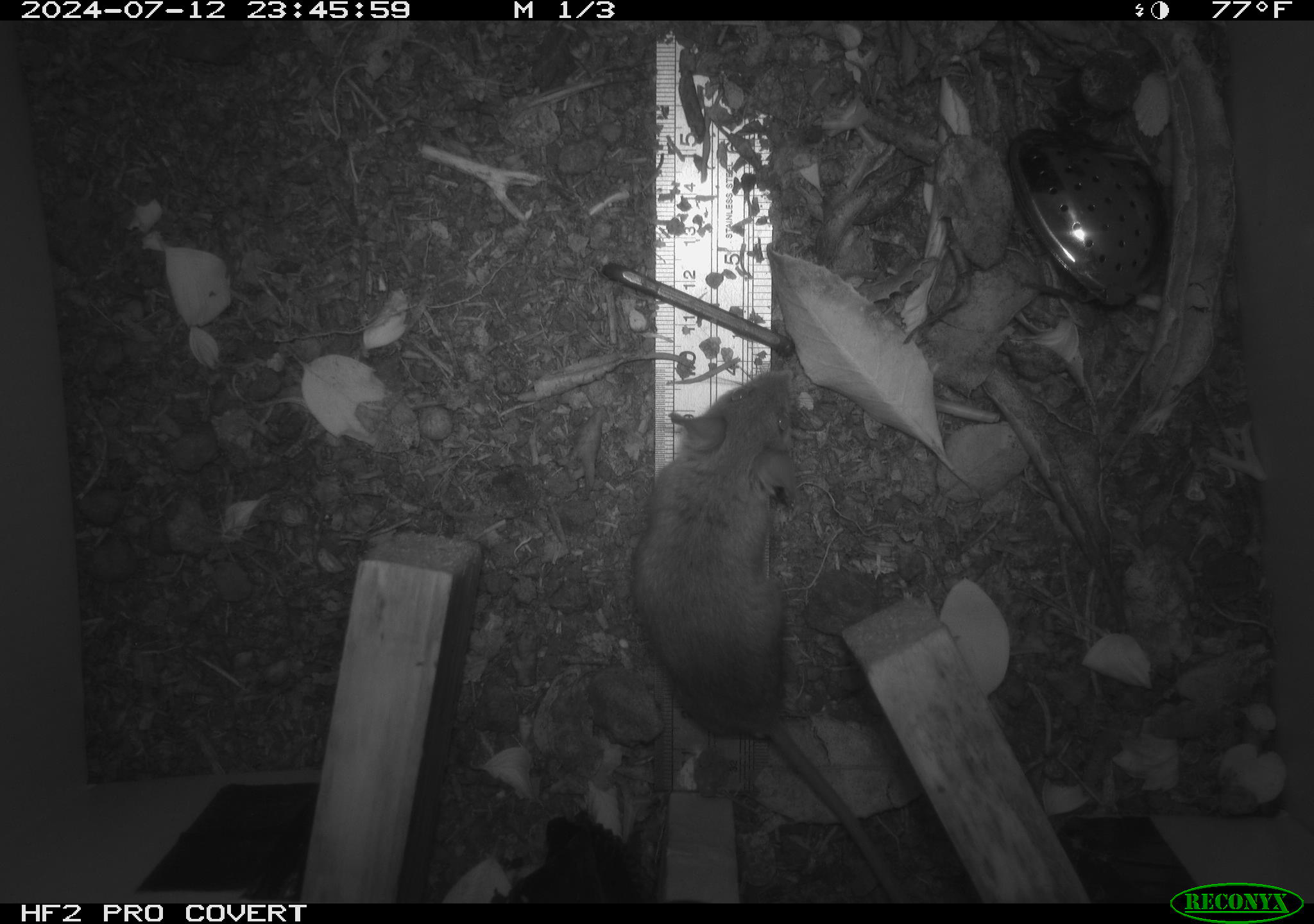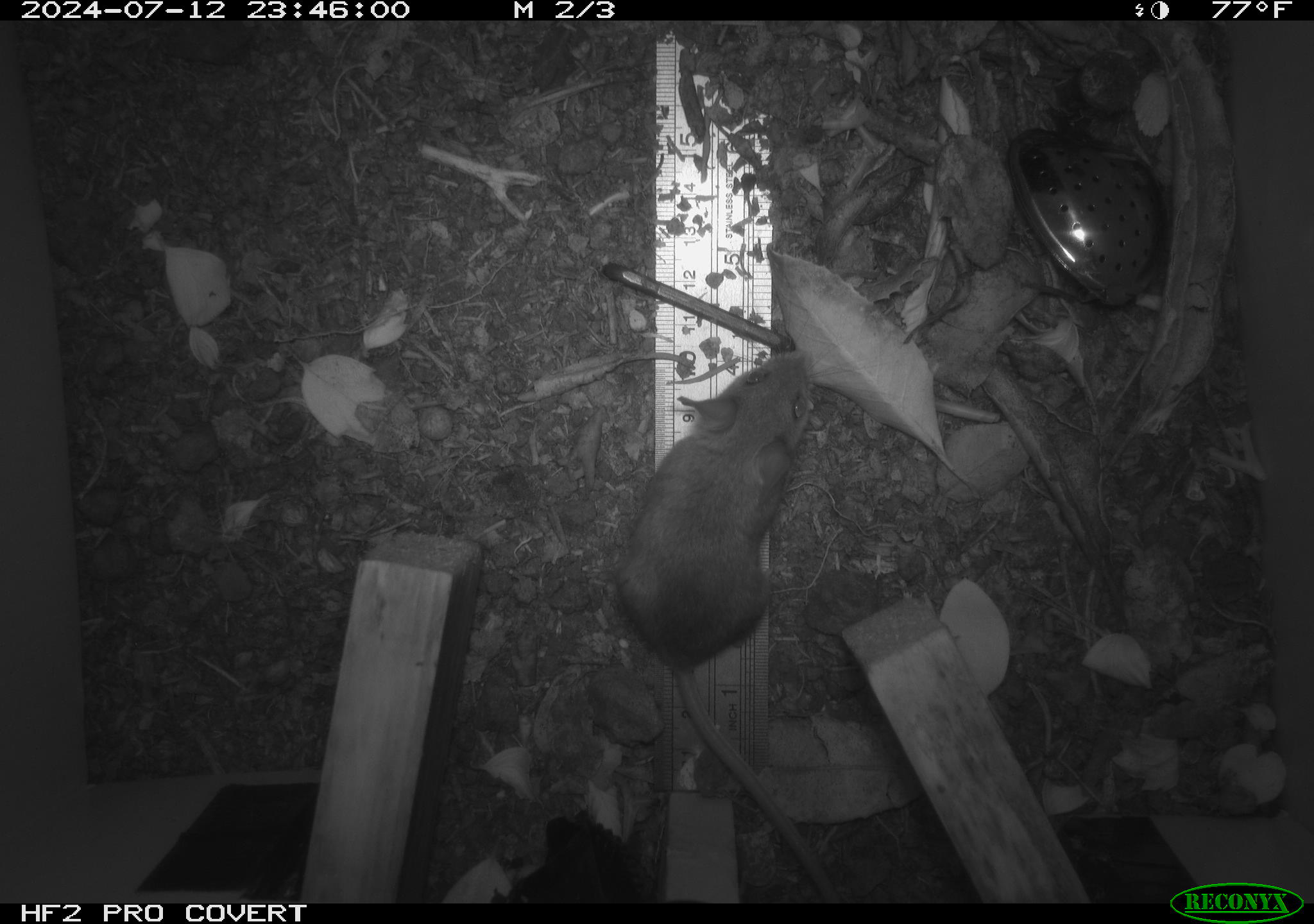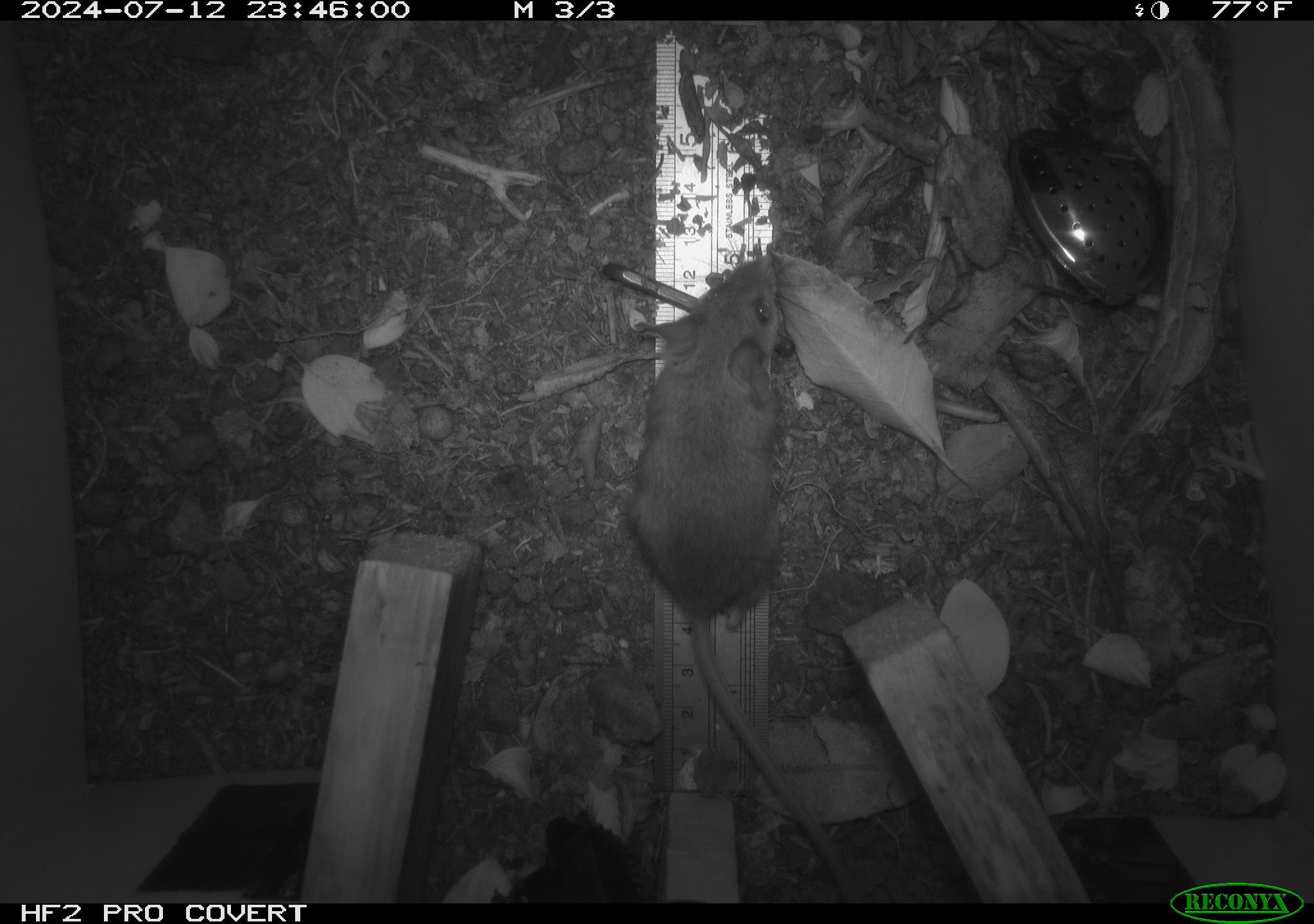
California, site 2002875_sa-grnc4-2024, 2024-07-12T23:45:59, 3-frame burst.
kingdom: Animalia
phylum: Chordata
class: Mammalia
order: Rodentia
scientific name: Rodentia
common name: rodent